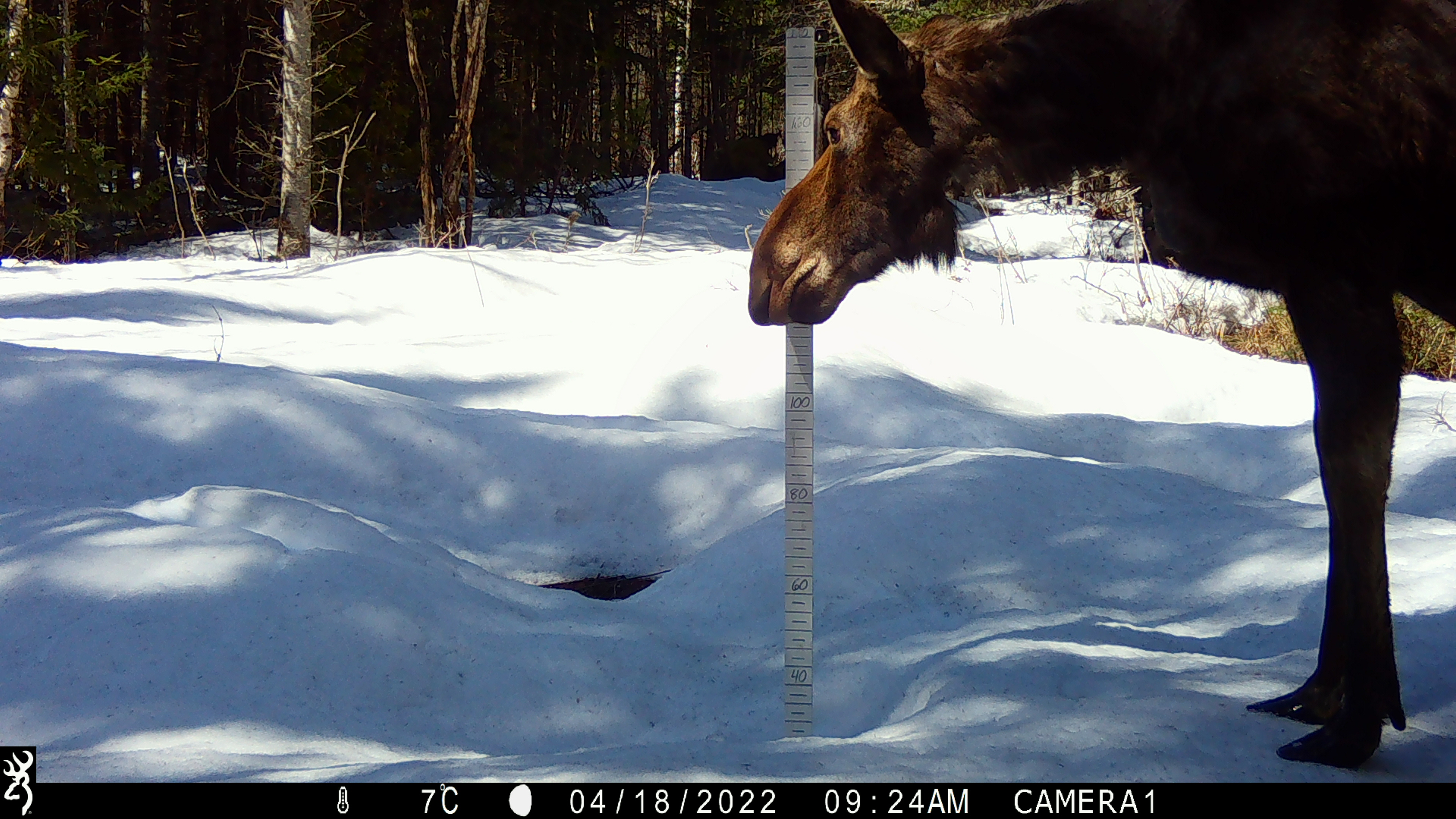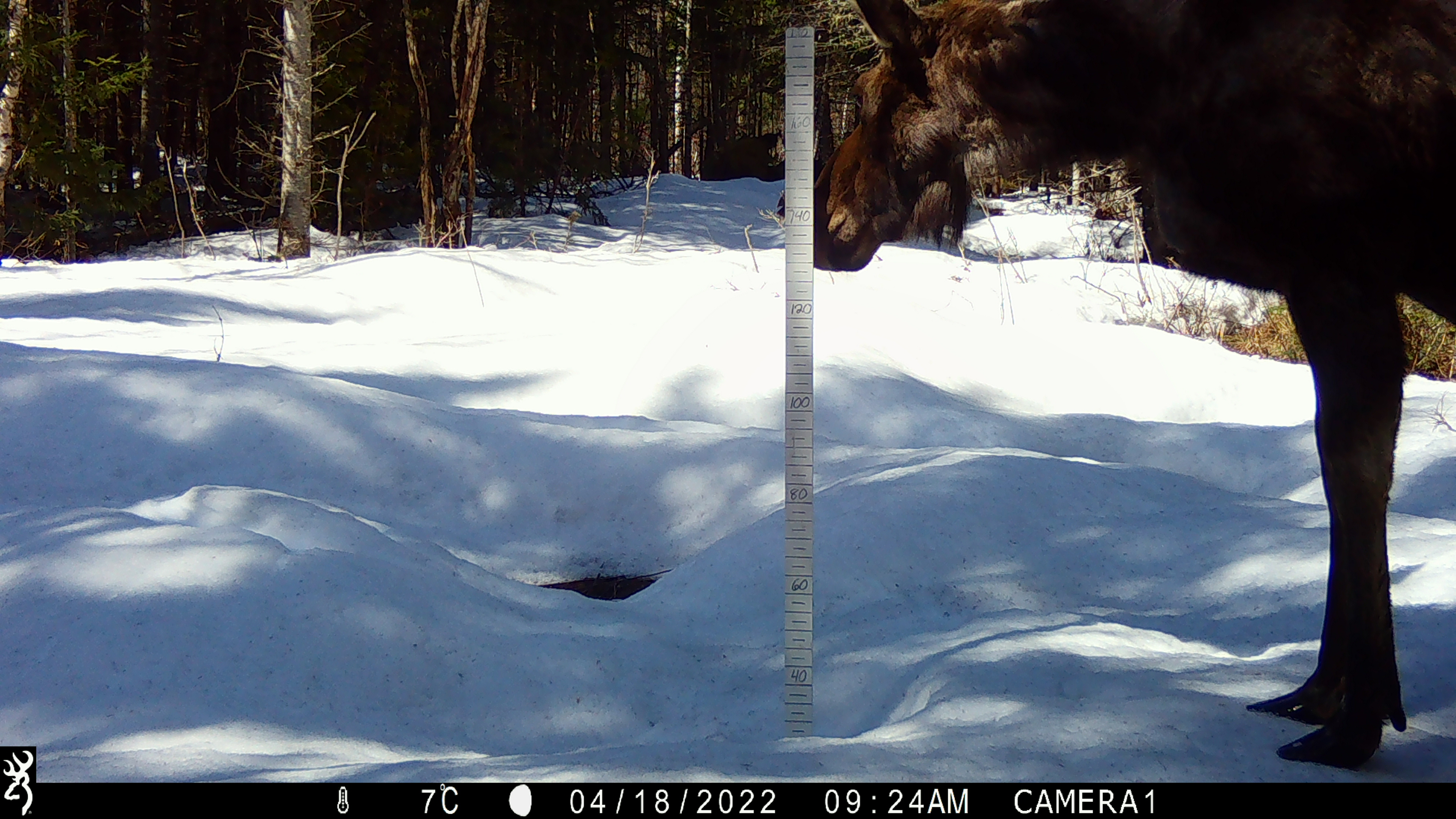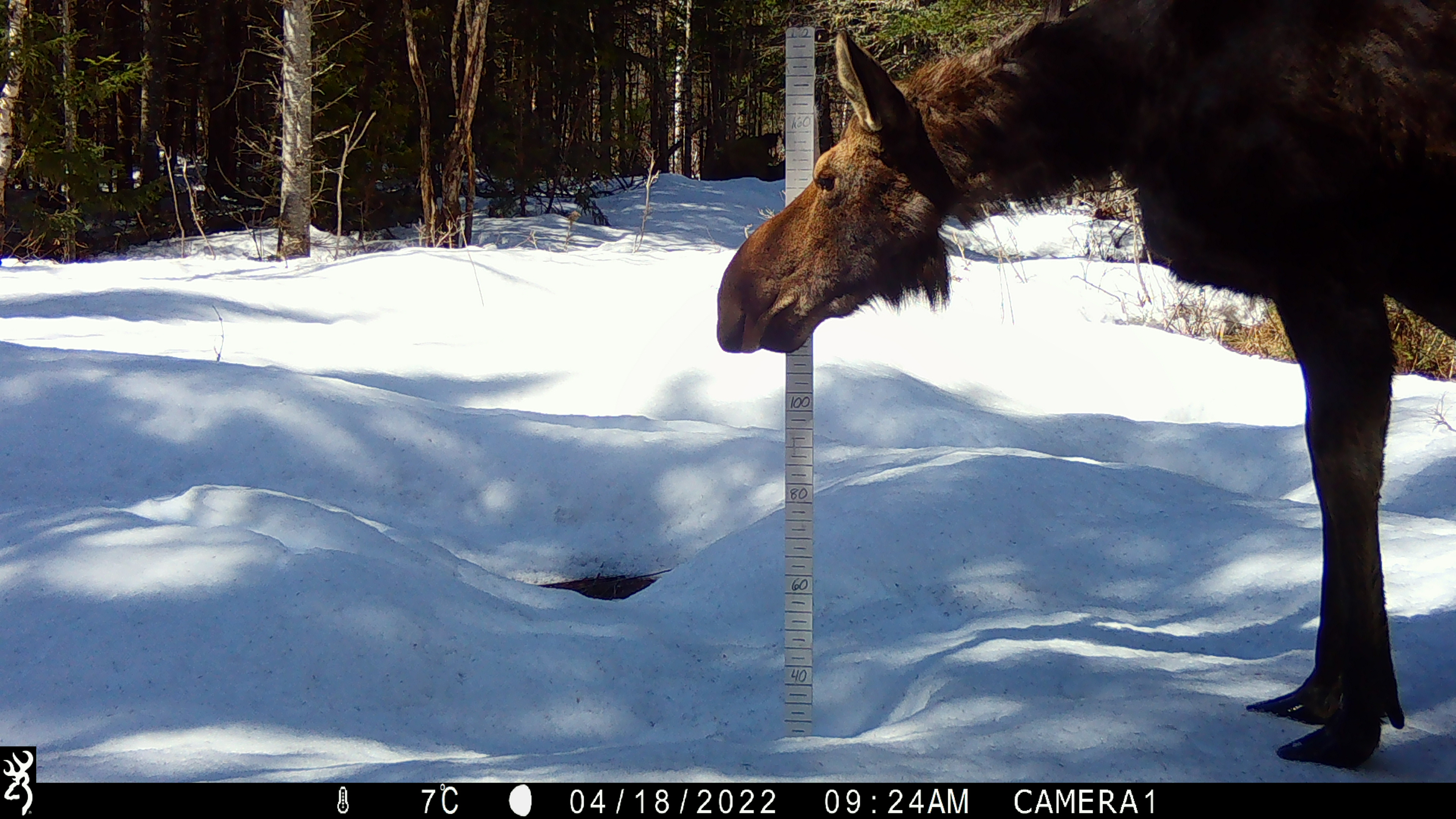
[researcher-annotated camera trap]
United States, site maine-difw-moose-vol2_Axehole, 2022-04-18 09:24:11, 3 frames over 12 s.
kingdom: Animalia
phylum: Chordata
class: Mammalia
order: Artiodactyla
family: Cervidae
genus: Alces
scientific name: Alces alces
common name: moose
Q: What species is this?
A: Moose (Alces alces).